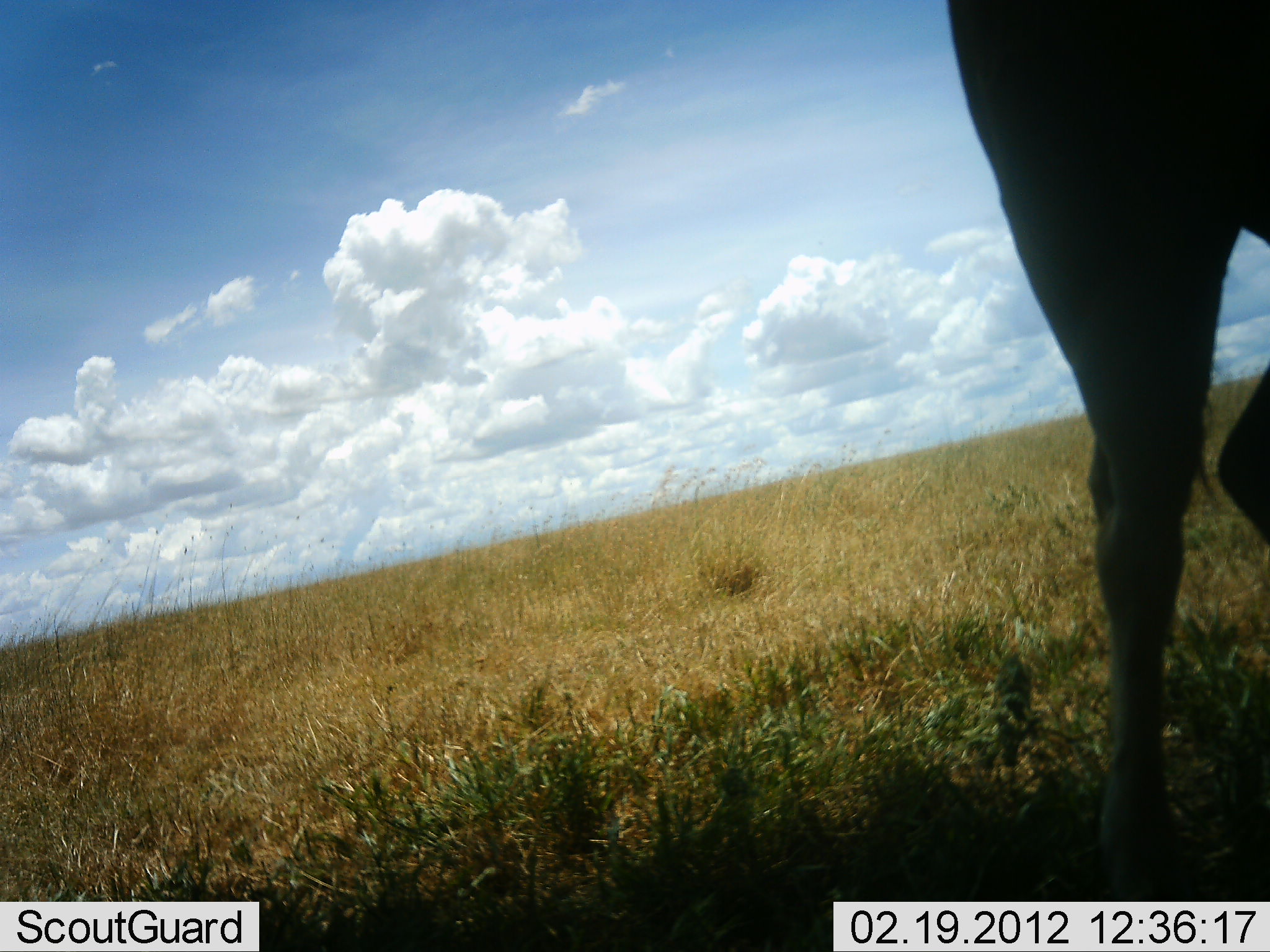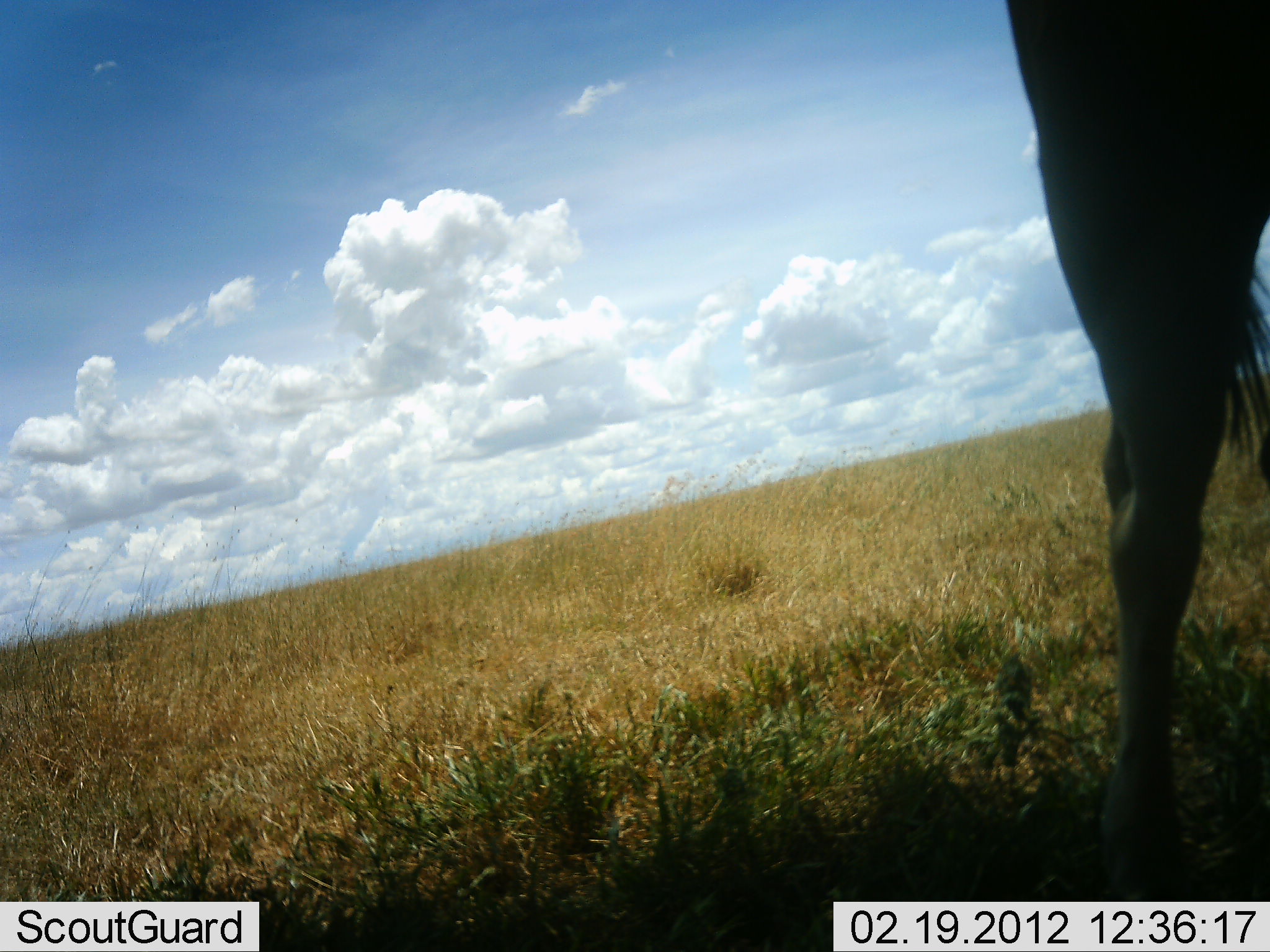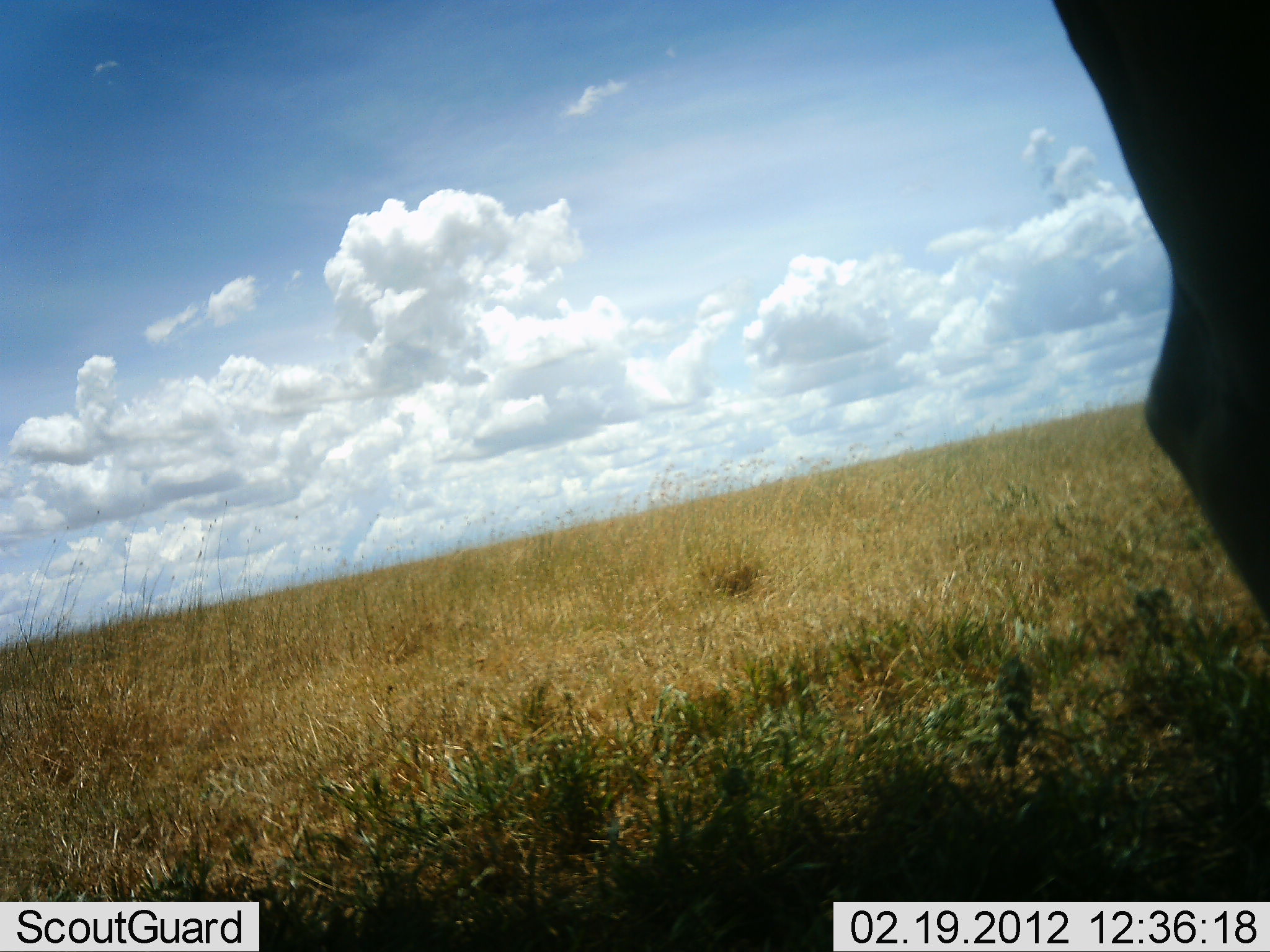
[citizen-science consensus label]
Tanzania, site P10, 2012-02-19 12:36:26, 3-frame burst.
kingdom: Animalia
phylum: Chordata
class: Mammalia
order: Artiodactyla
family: Bovidae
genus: Connochaetes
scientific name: Connochaetes taurinus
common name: blue wildebeest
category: wildebeest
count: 1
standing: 75%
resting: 0%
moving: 25%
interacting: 0%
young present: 0%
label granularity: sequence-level